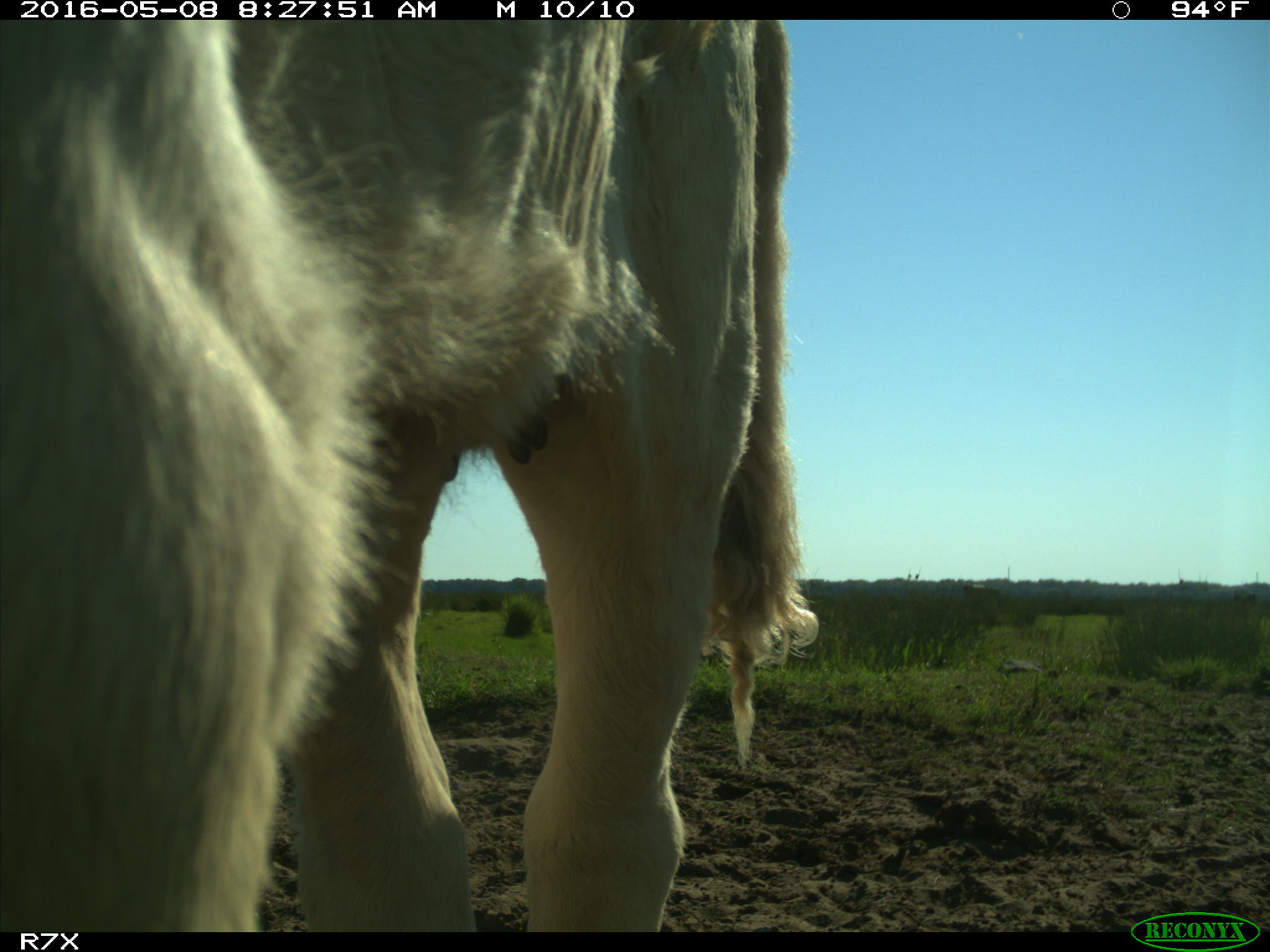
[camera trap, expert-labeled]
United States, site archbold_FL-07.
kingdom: Animalia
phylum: Chordata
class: Mammalia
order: Artiodactyla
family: Bovidae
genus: Bos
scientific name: Bos taurus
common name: domestic cow